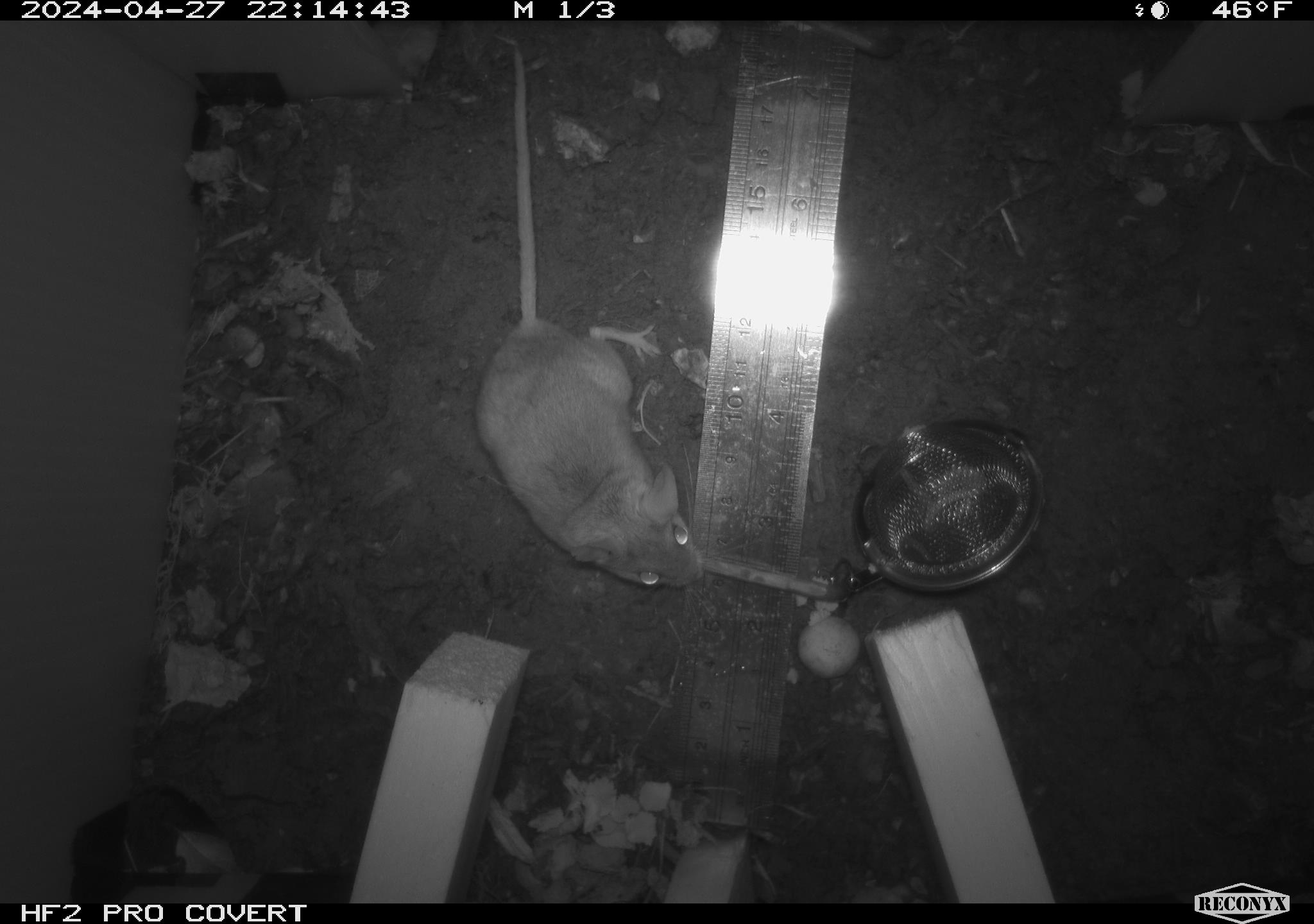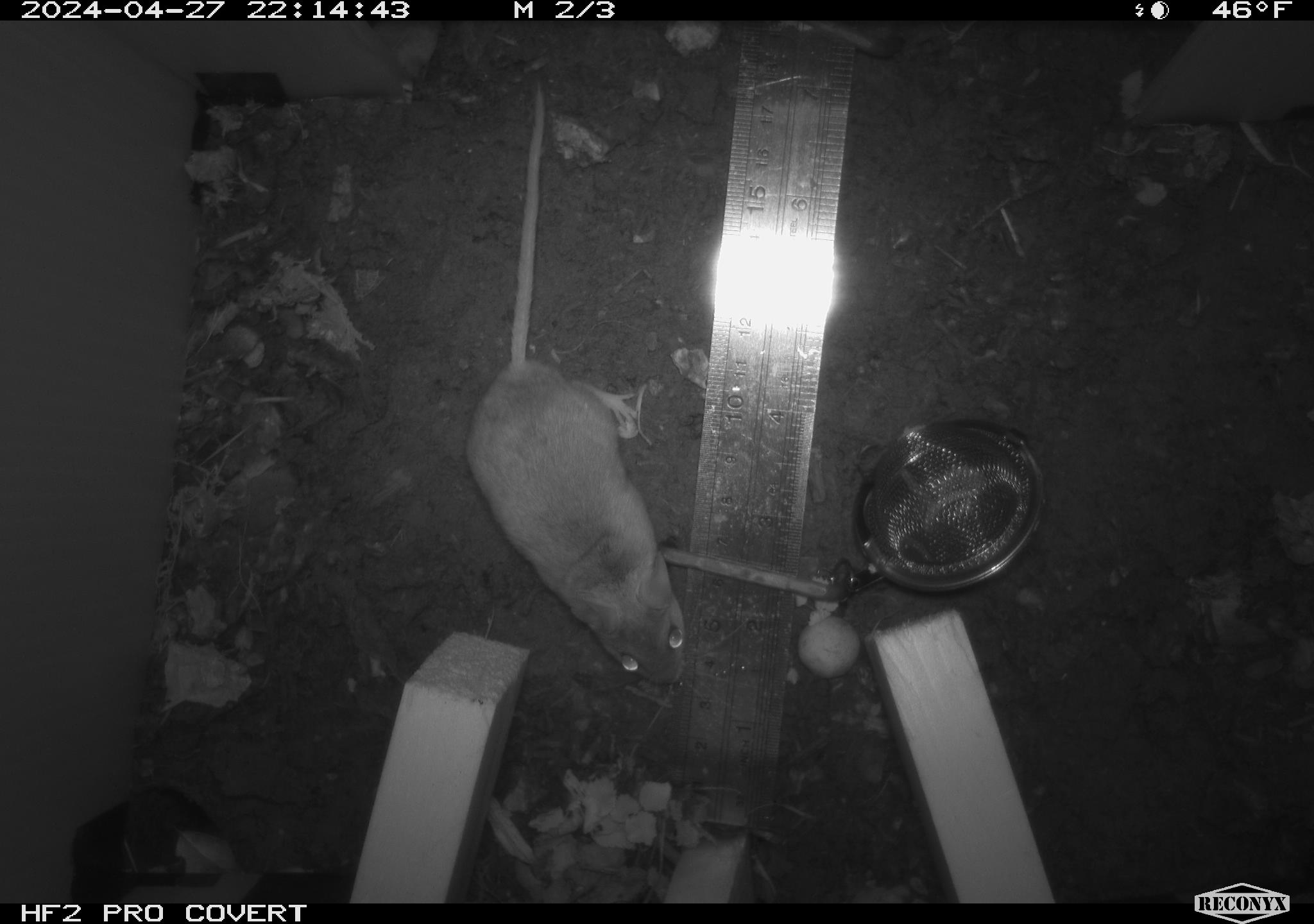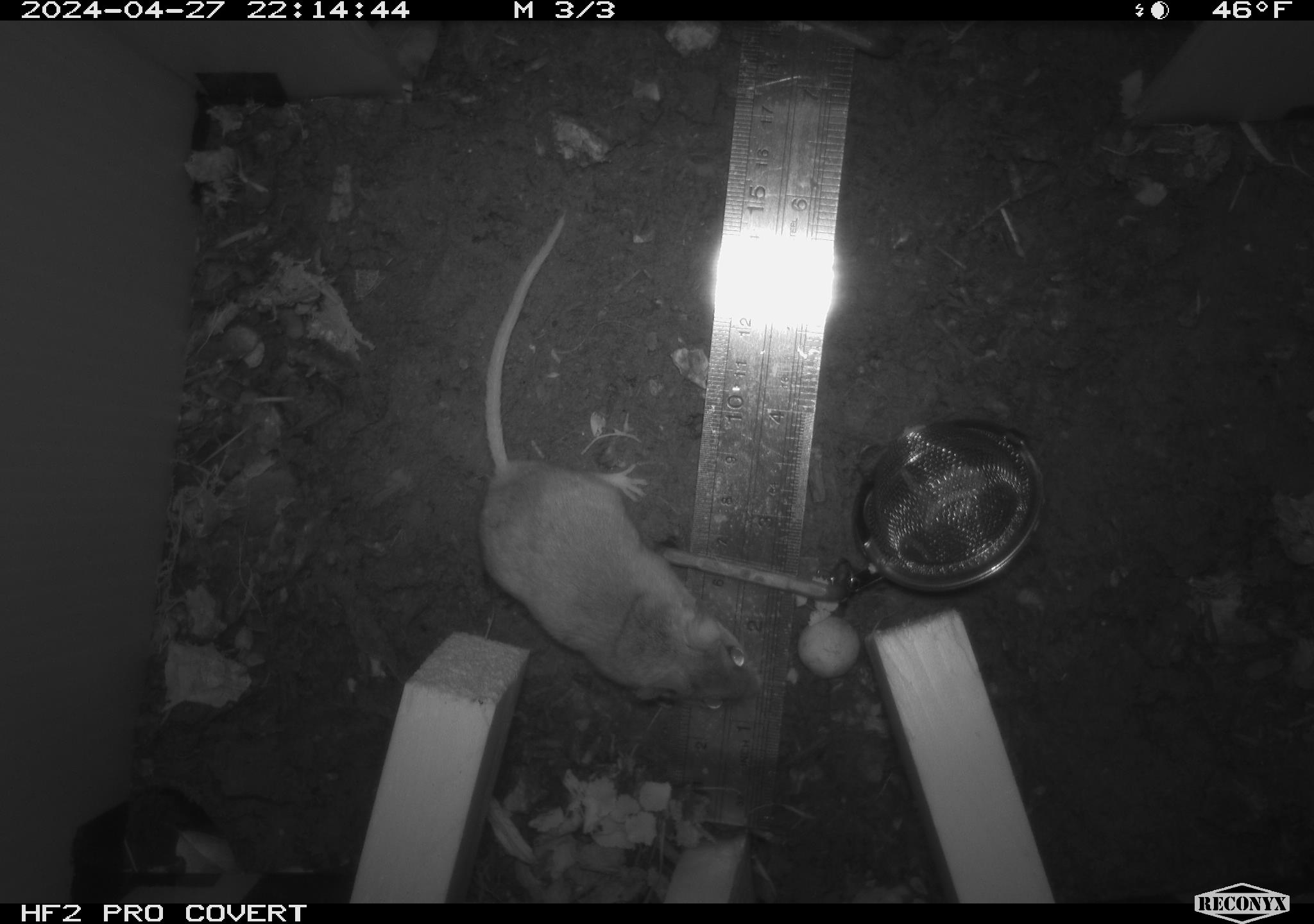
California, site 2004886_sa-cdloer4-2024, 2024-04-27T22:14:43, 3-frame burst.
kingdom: Animalia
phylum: Chordata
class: Mammalia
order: Rodentia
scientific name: Rodentia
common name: mouse species